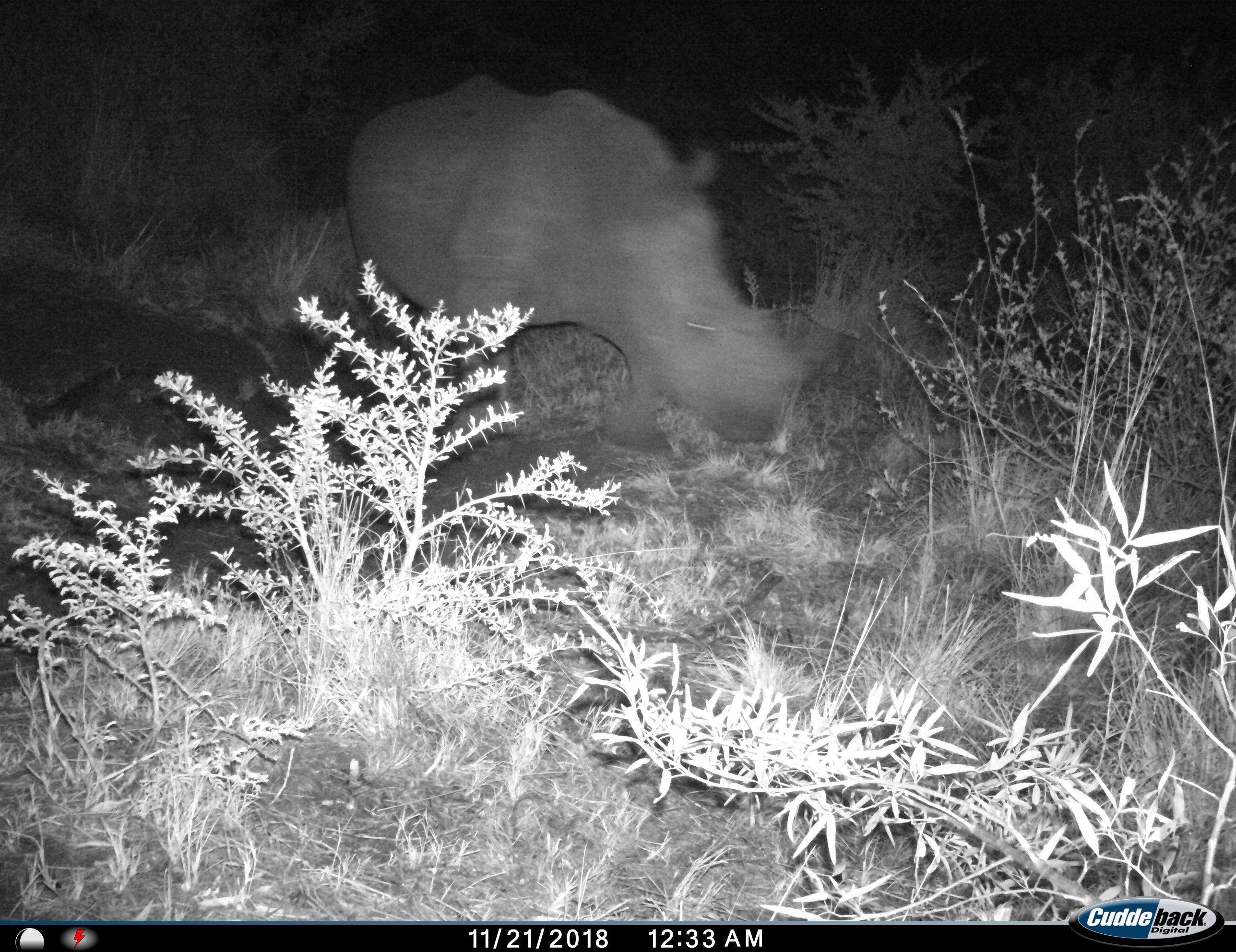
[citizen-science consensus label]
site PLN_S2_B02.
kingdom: Animalia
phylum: Chordata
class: Mammalia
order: Perissodactyla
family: Rhinocerotidae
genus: Ceratotherium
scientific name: Ceratotherium simum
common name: white rhinoceros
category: rhinoceroswhite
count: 1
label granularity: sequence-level